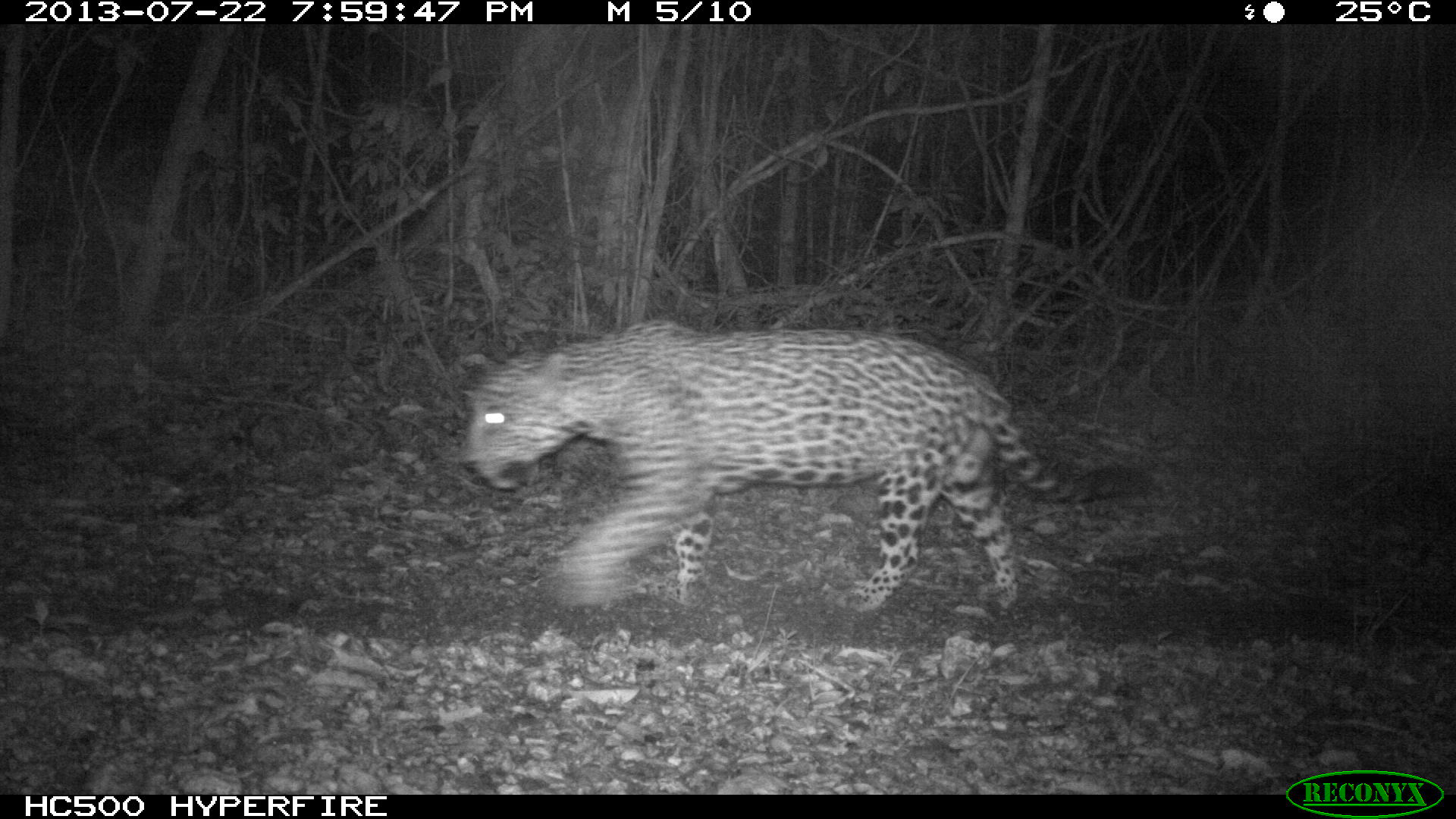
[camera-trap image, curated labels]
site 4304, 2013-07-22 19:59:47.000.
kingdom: Animalia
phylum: Chordata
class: Mammalia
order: Carnivora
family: Felidae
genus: Panthera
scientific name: Panthera onca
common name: jaguar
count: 1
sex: male